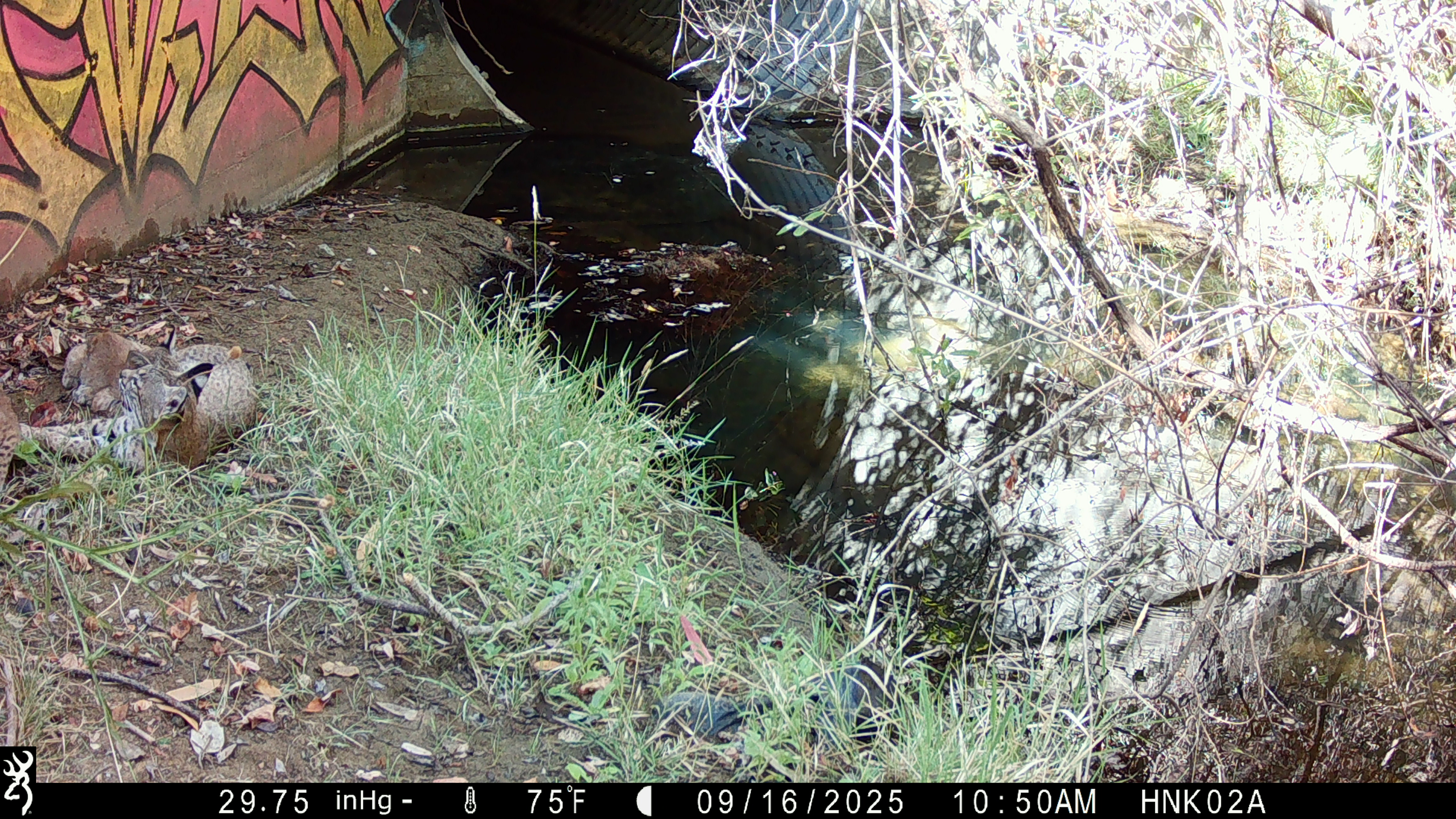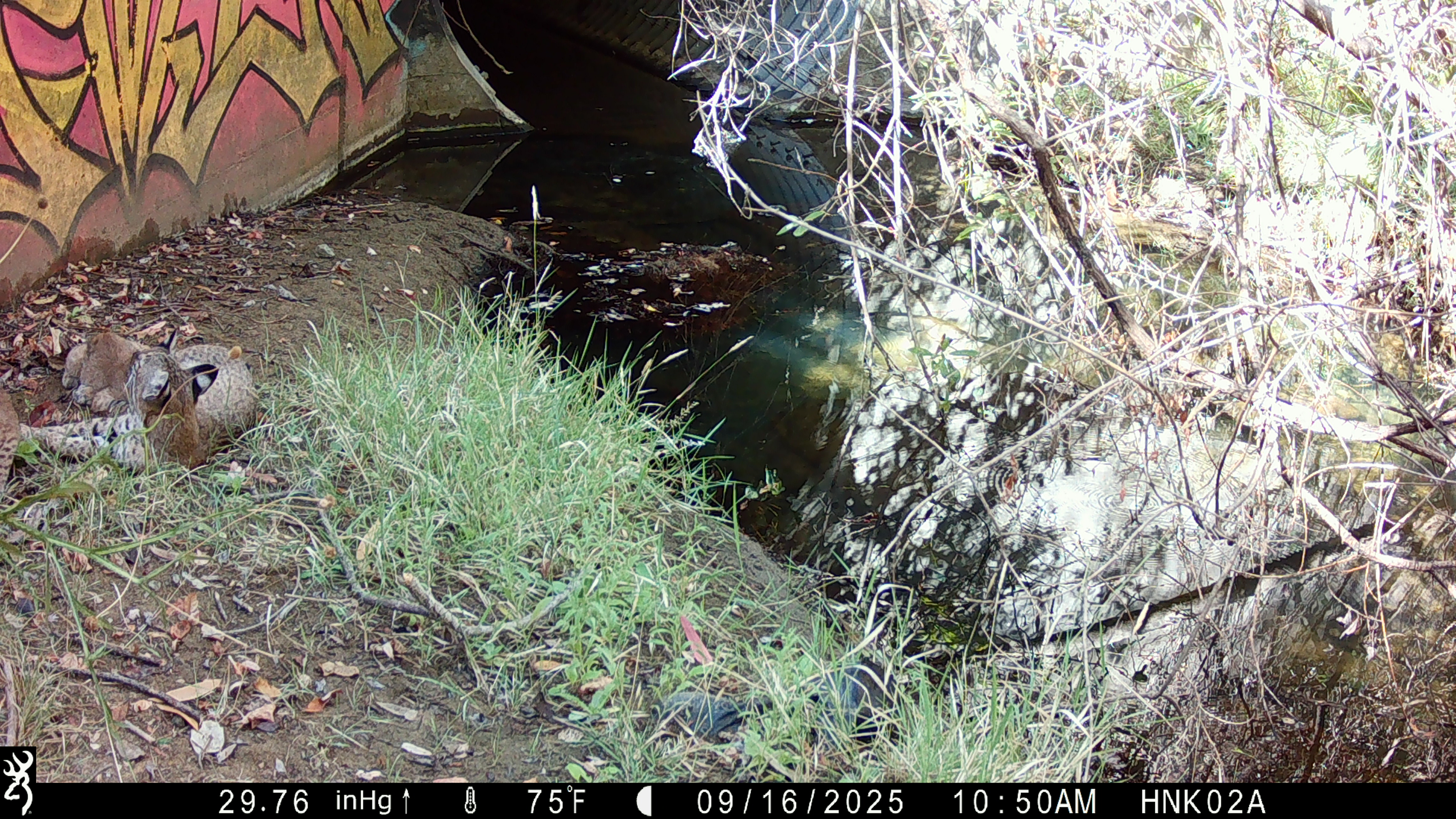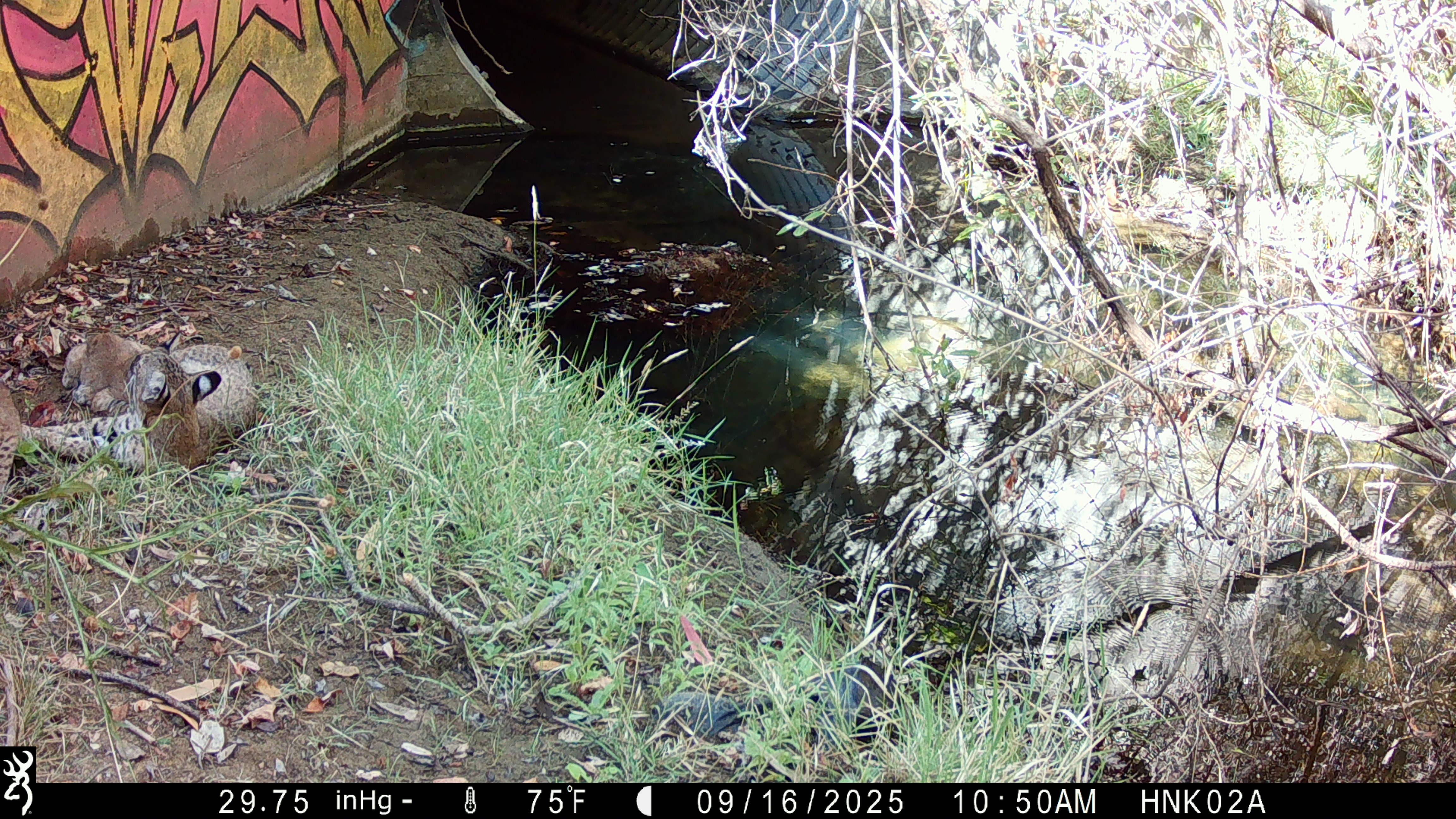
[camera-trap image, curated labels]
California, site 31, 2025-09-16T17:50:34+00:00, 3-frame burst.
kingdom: Animalia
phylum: Chordata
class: Mammalia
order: Carnivora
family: Felidae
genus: Lynx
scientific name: Lynx rufus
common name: bobcat